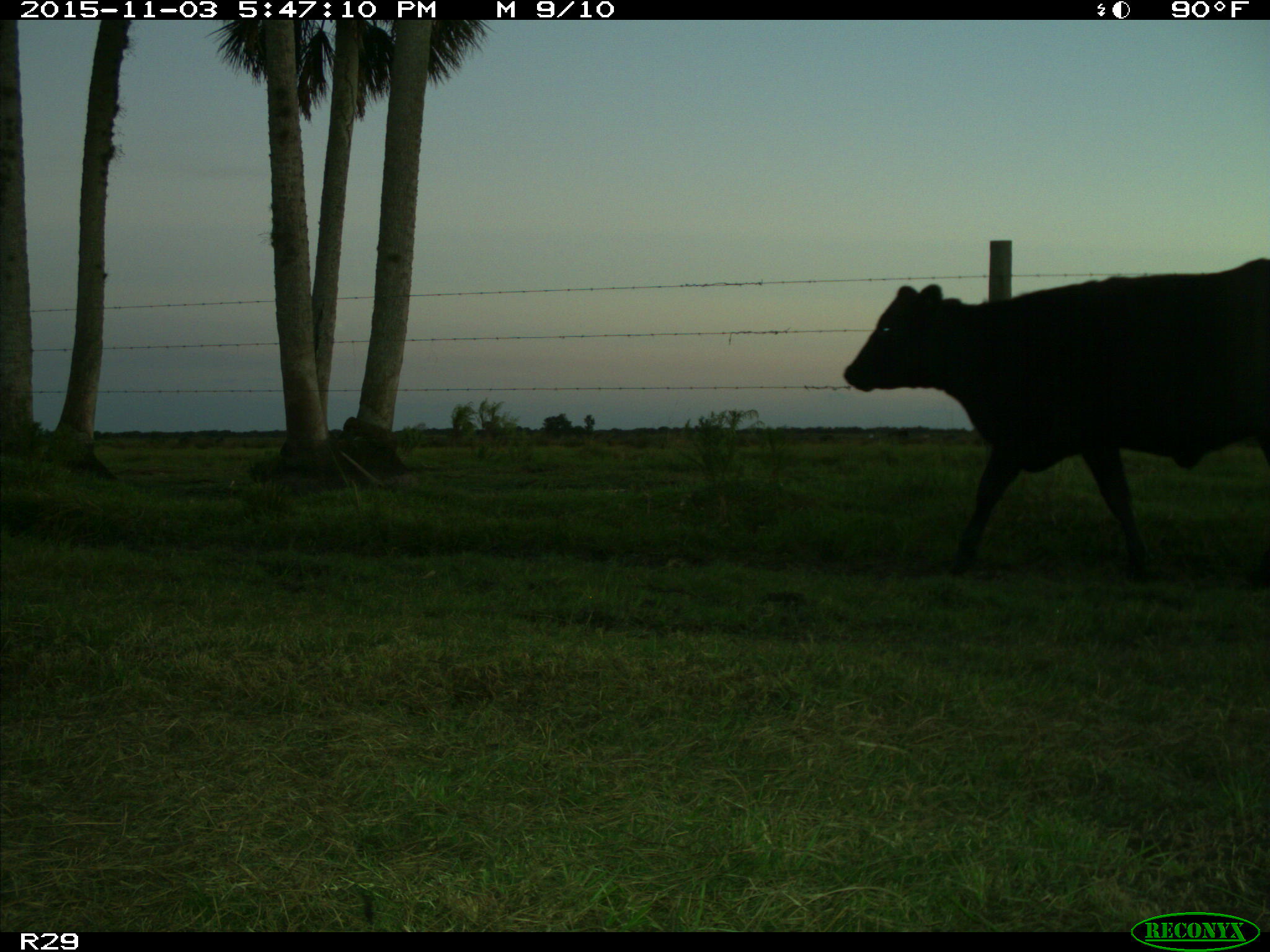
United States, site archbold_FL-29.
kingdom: Animalia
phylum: Chordata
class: Mammalia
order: Artiodactyla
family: Bovidae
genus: Bos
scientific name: Bos taurus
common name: domestic cow